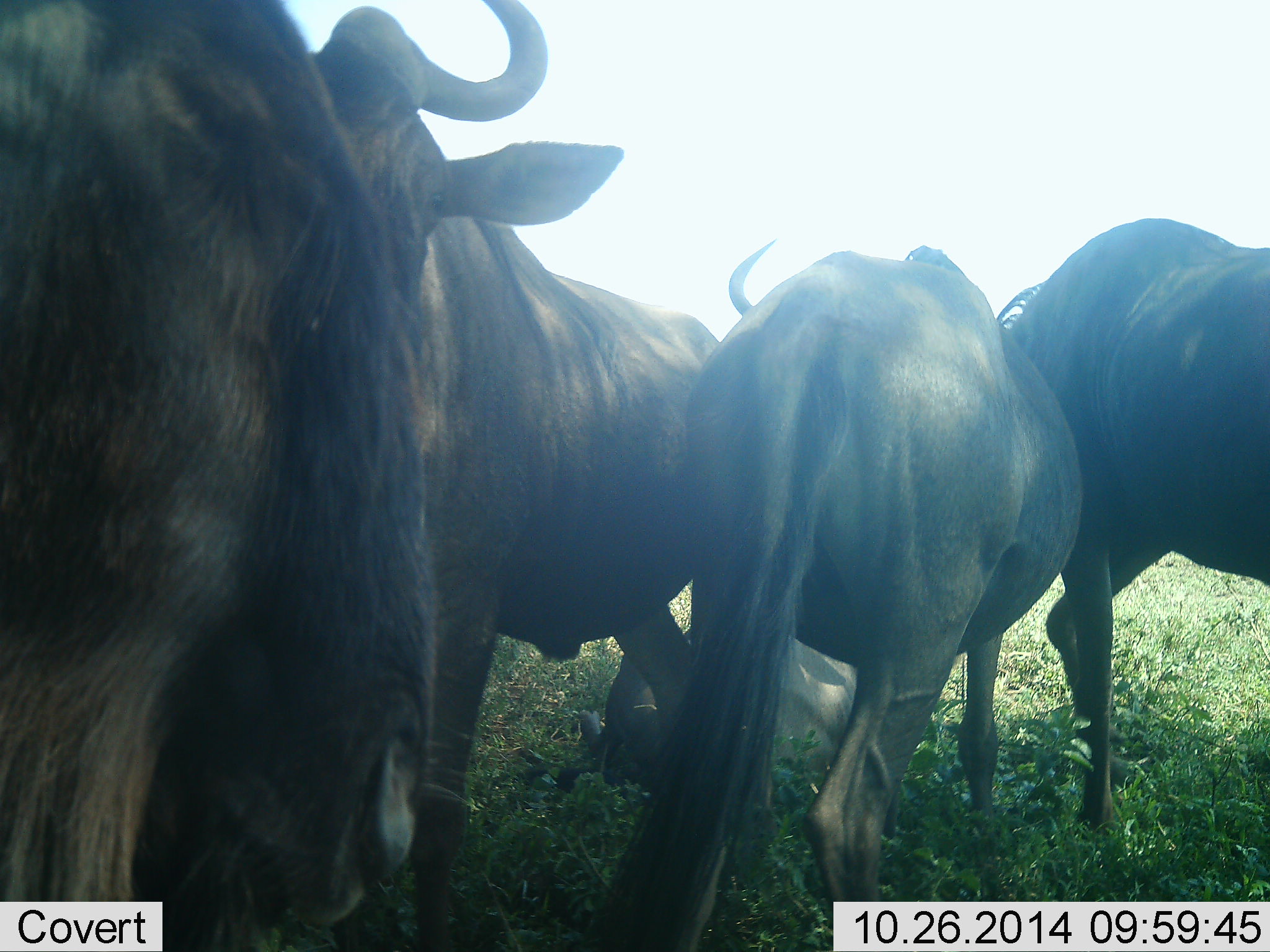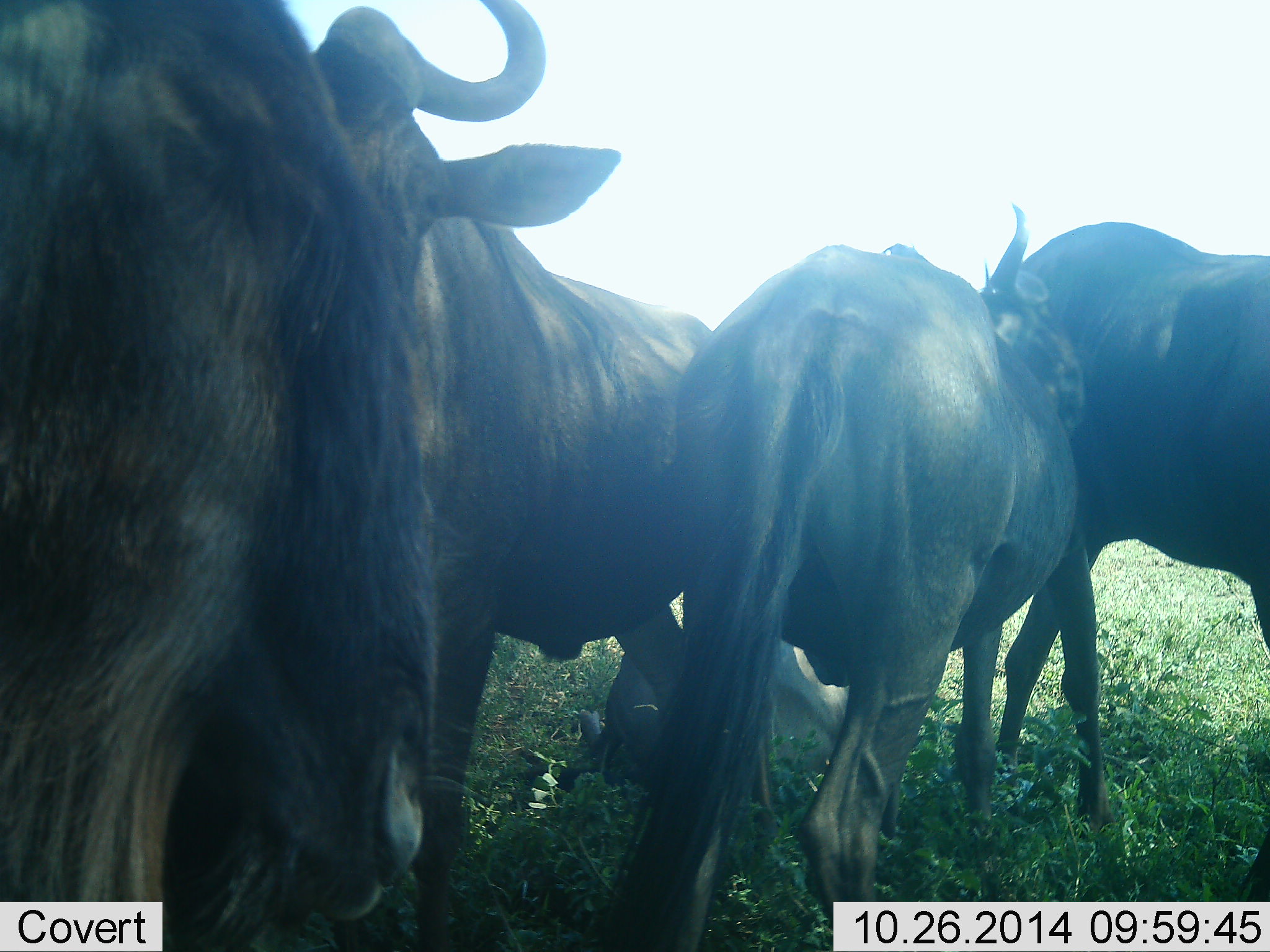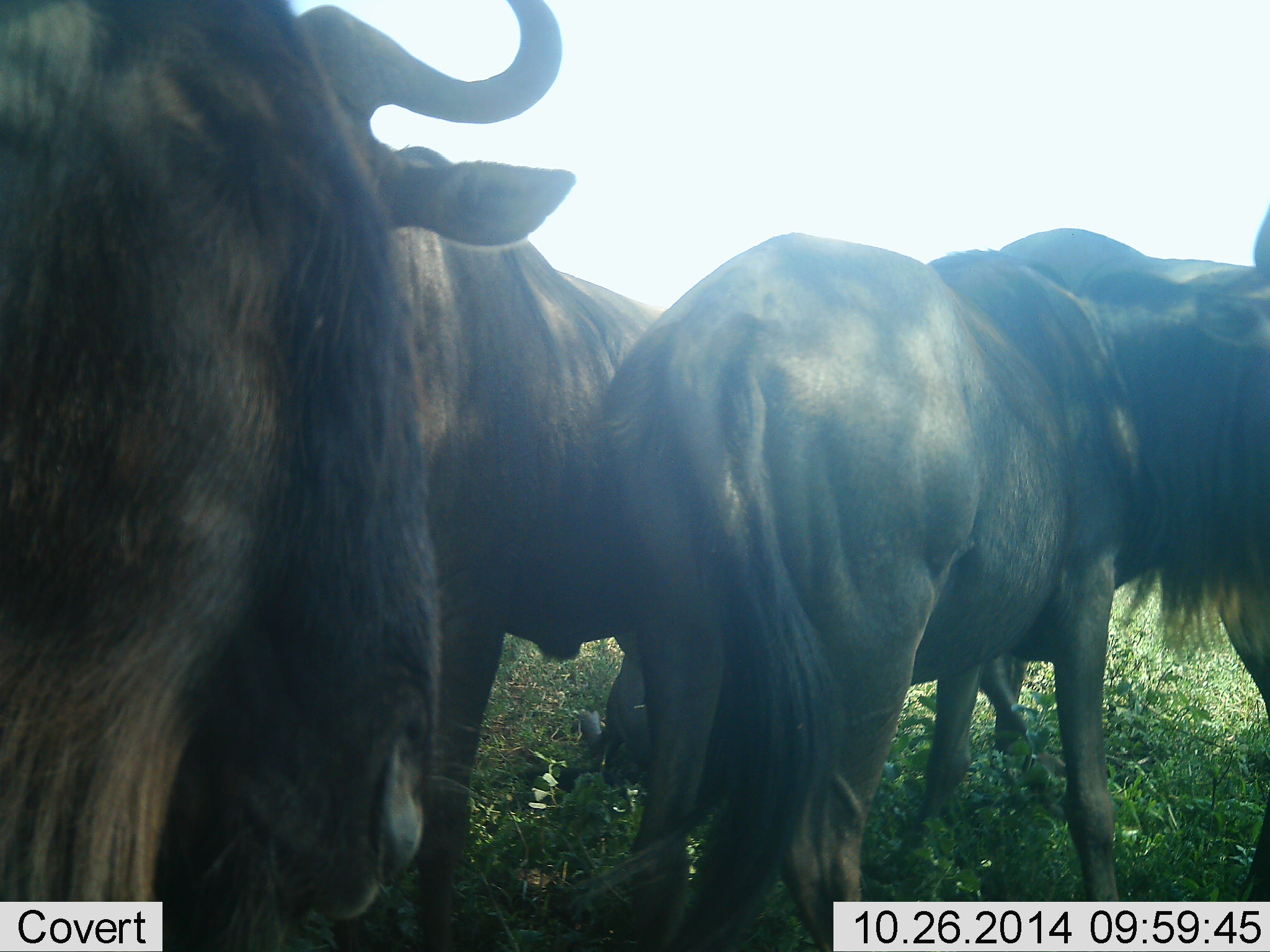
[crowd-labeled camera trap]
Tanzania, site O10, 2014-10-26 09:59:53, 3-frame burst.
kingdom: Animalia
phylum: Chordata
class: Mammalia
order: Artiodactyla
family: Bovidae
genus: Connochaetes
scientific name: Connochaetes taurinus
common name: blue wildebeest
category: wildebeest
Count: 4.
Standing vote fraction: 80%.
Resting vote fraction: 40%.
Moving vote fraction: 0%.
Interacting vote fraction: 40%.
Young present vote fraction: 0%.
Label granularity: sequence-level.